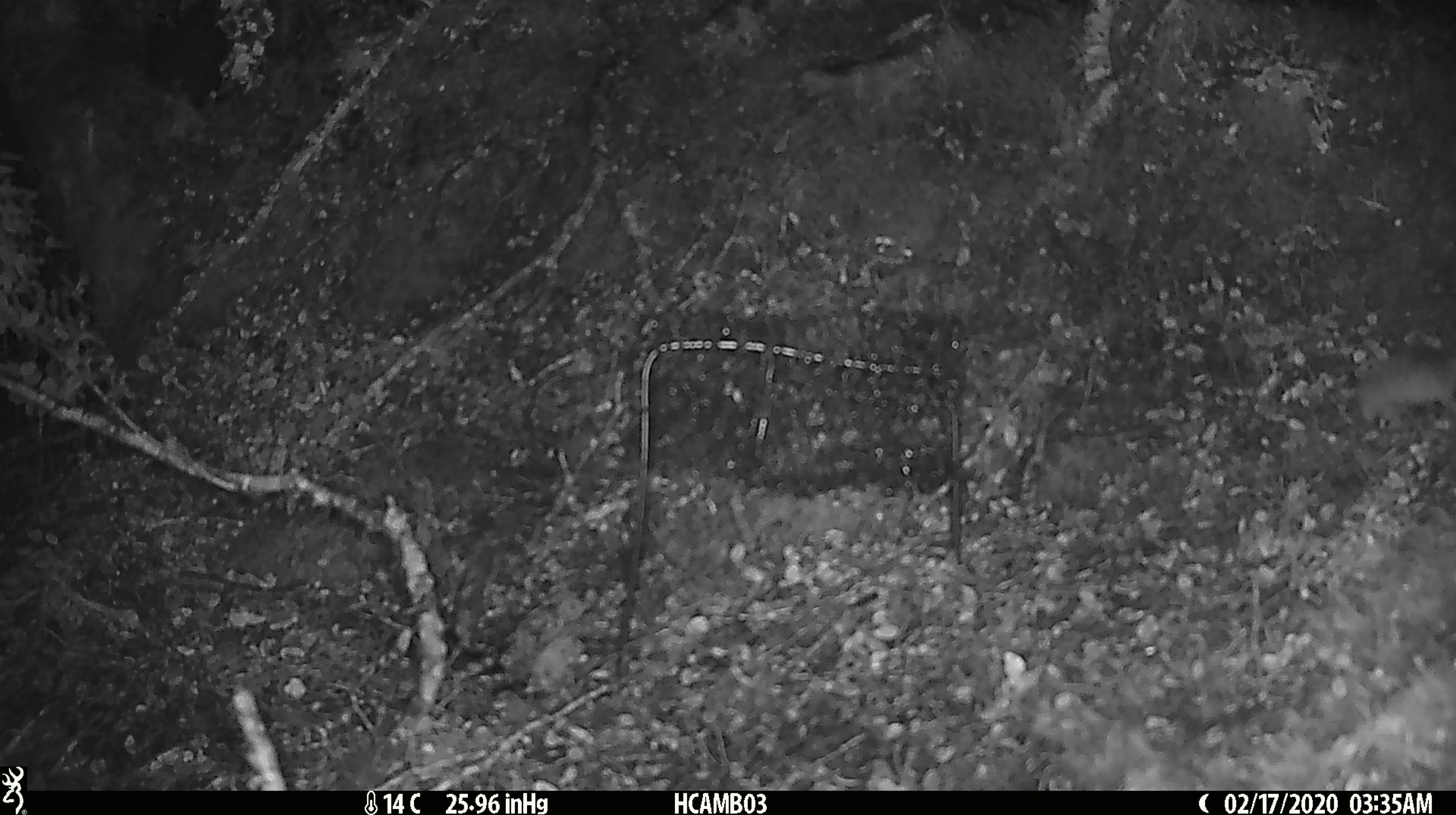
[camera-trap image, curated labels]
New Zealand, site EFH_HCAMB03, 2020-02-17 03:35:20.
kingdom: Animalia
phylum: Chordata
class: Mammalia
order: Rodentia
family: Muridae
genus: Mus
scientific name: Mus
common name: mouse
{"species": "mouse (Mus)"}